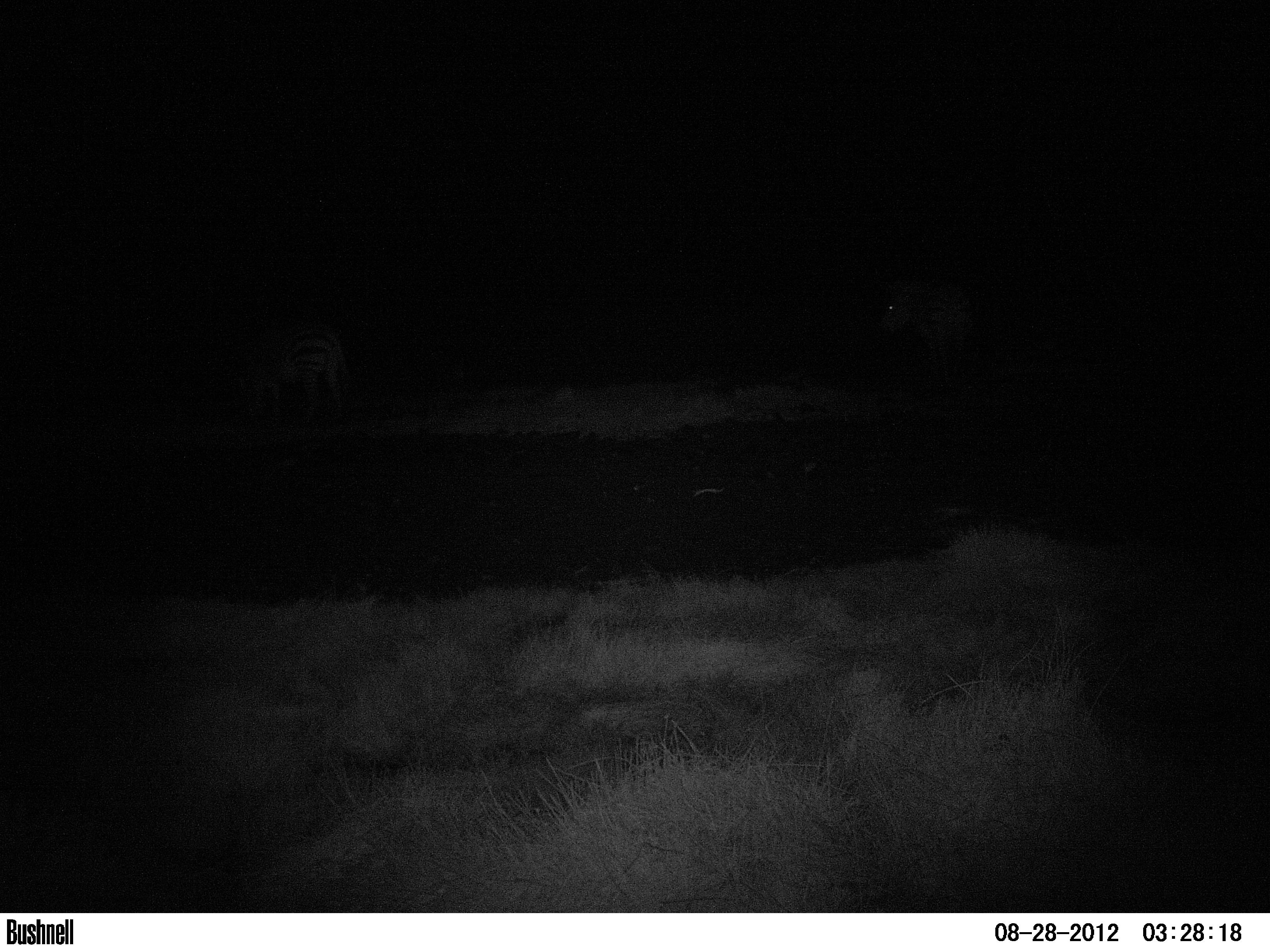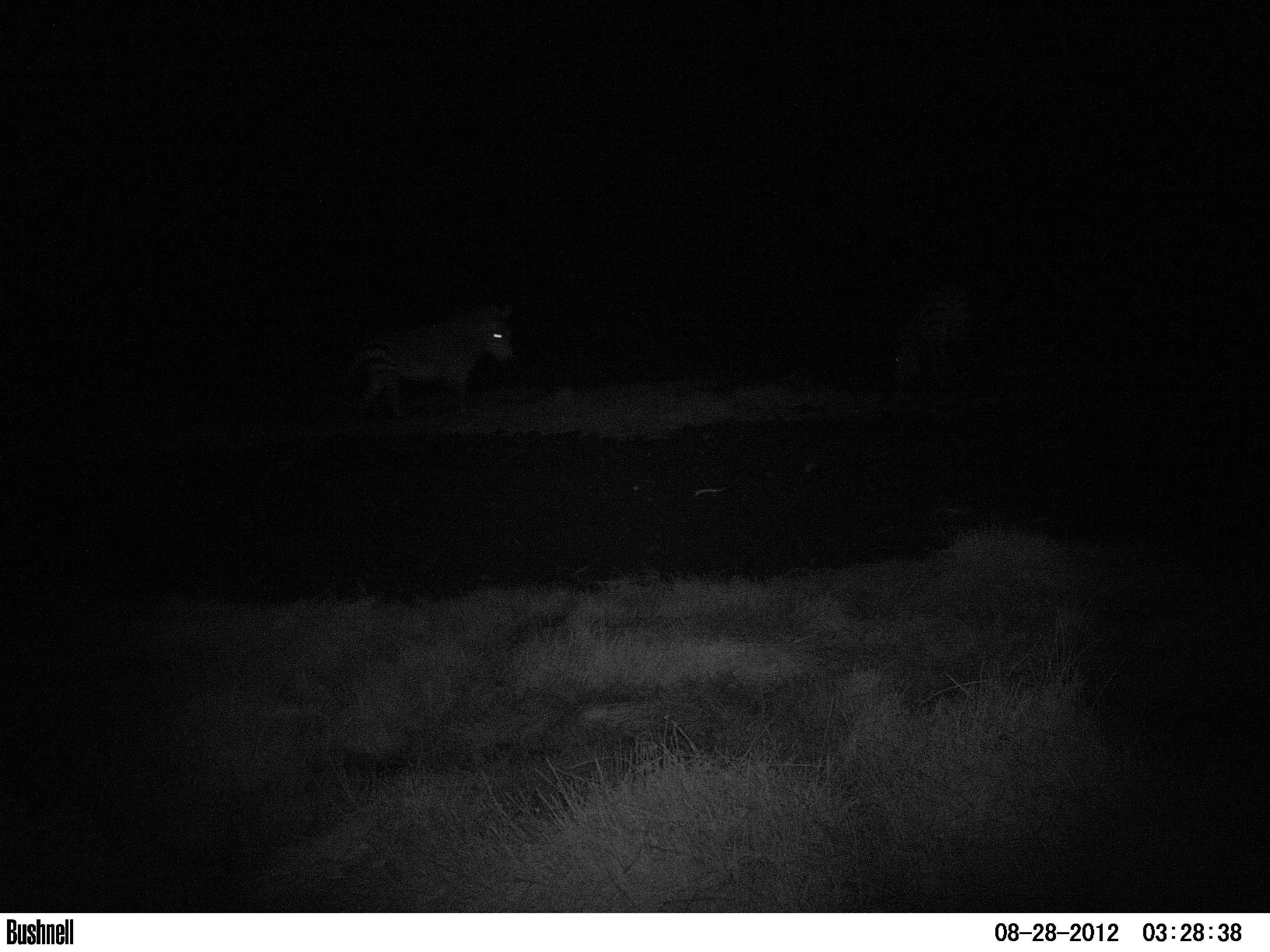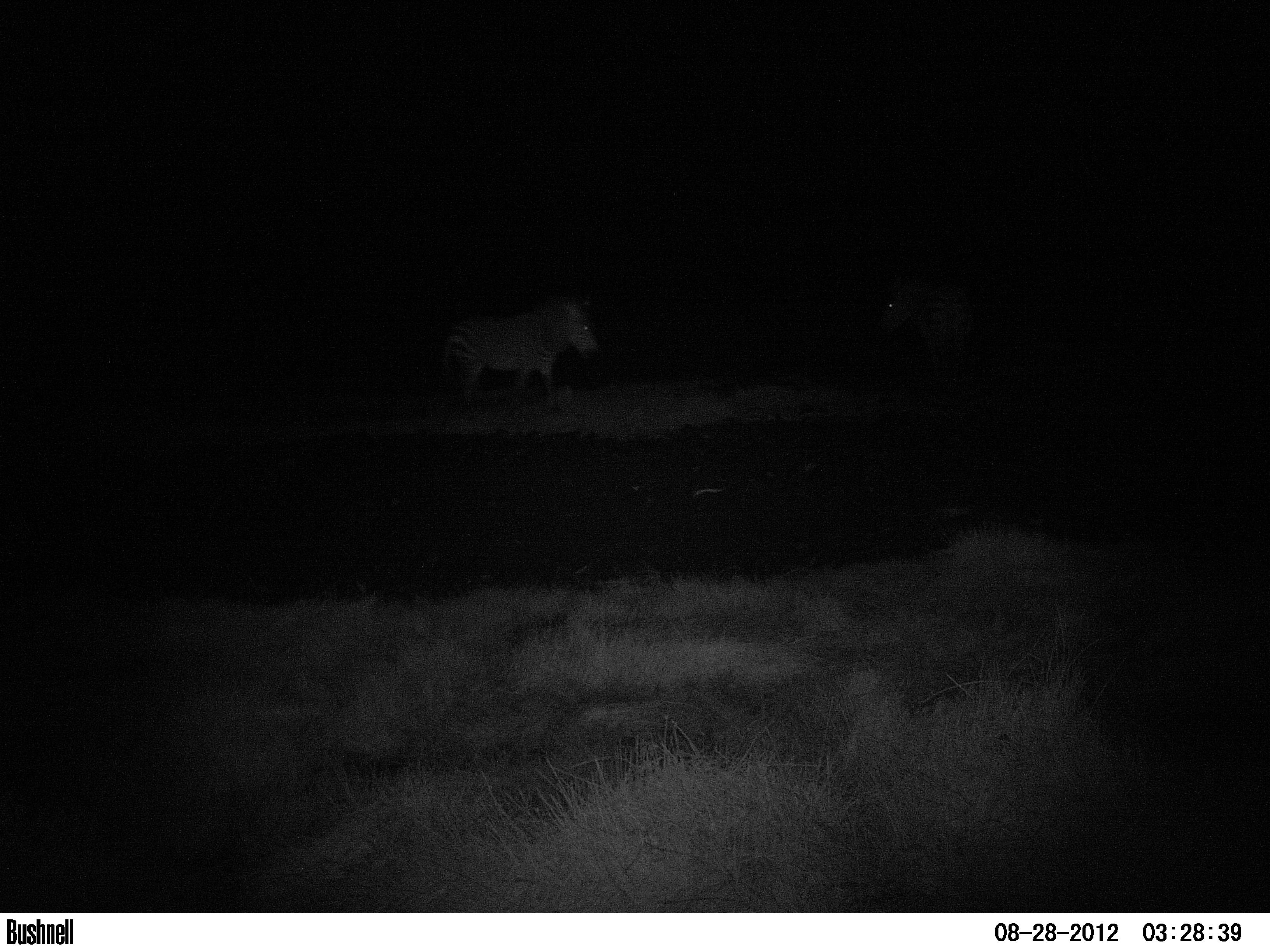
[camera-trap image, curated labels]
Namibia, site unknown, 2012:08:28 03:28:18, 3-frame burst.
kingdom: Animalia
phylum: Chordata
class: Mammalia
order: Perissodactyla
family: Equidae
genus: Equus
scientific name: Equus zebra hartmannae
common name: hartmann's mountain zebra